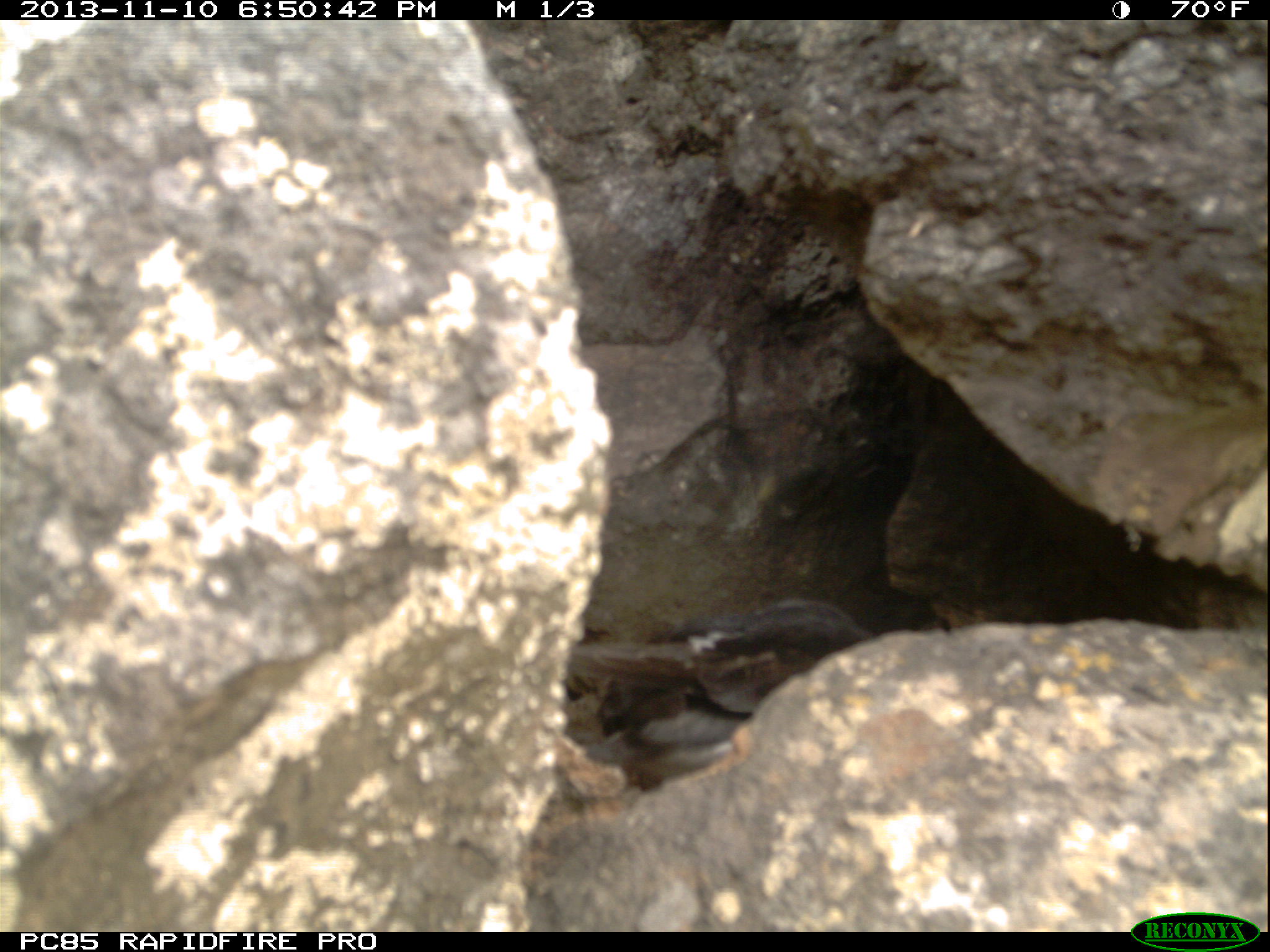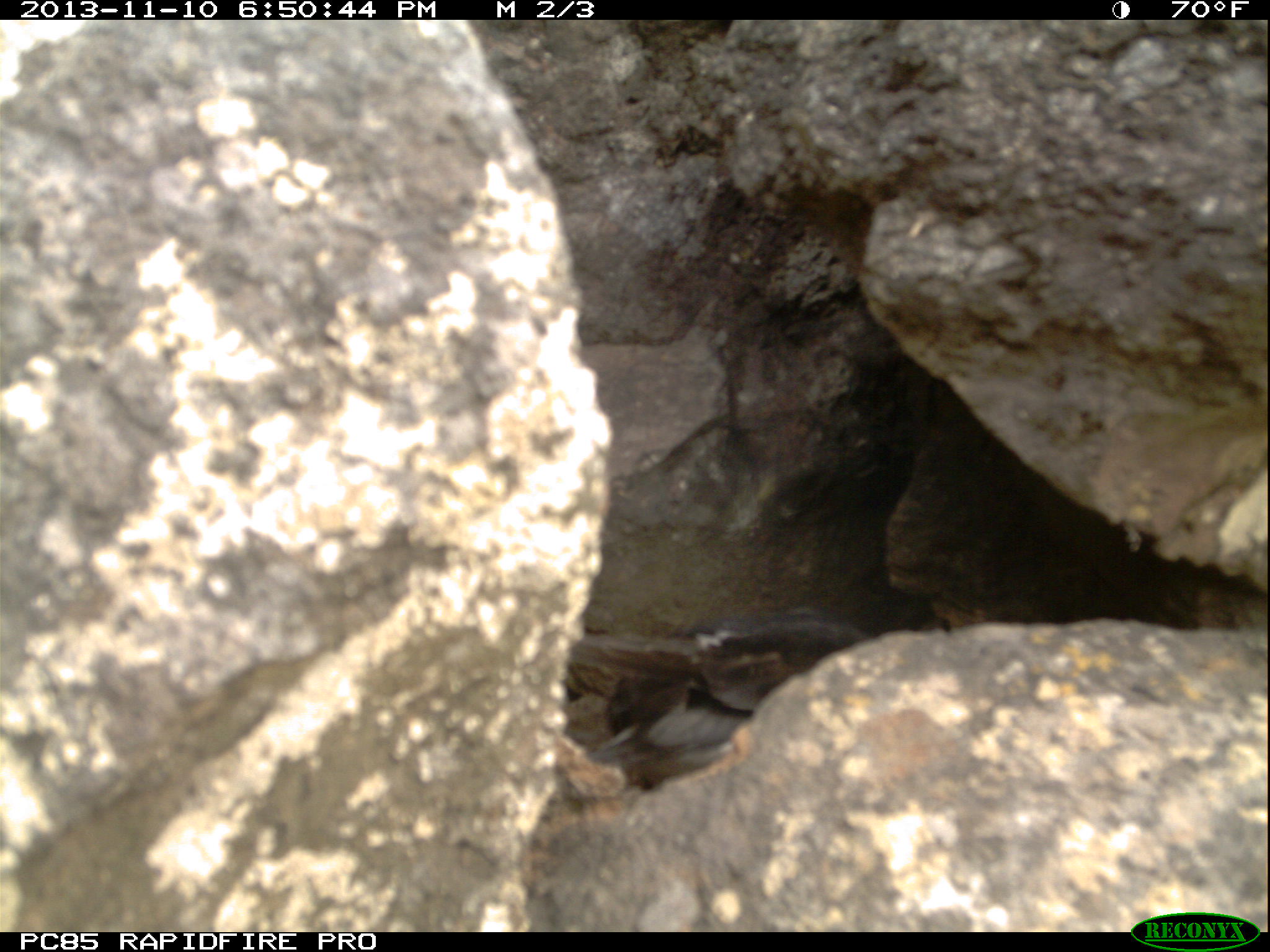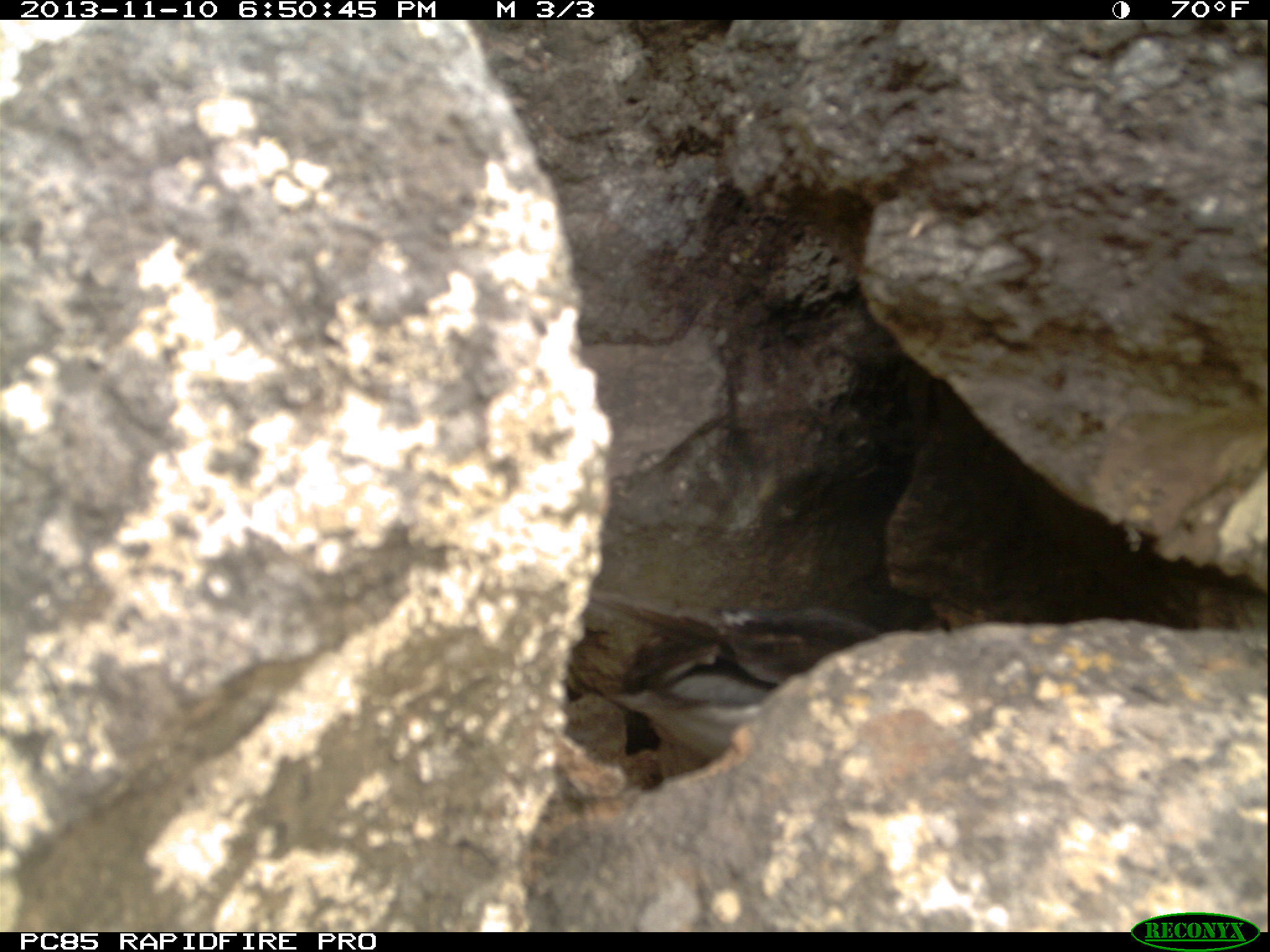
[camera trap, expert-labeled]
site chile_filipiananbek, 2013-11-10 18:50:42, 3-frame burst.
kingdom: Animalia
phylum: Chordata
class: Aves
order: Procellariiformes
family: Procellariidae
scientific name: Procellariidae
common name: petrel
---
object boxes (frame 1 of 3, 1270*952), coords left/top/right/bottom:
petrel: 561/589/882/789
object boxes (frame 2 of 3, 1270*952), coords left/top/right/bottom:
petrel: 532/615/846/780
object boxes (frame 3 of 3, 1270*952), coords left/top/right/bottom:
petrel: 563/575/889/772